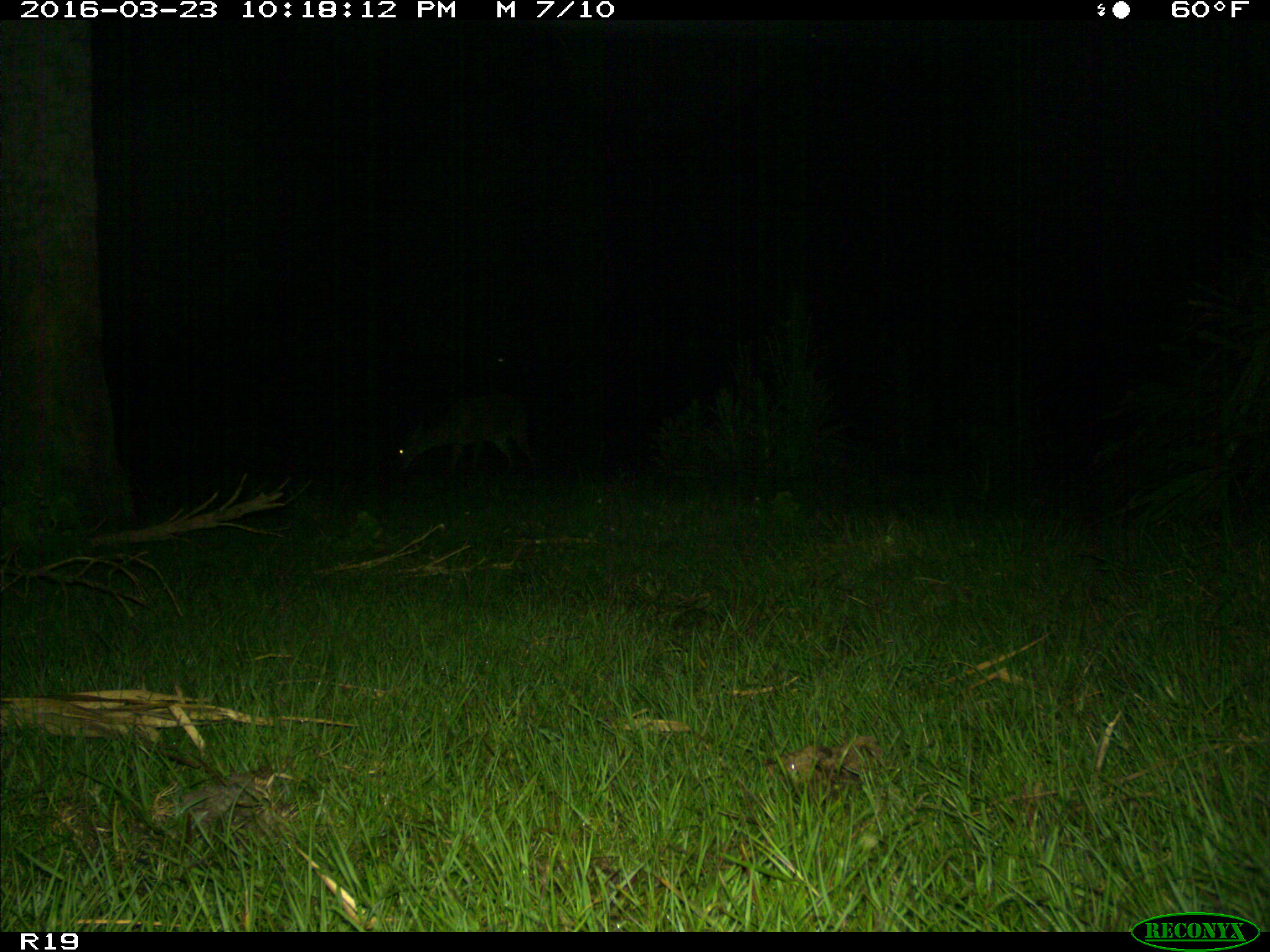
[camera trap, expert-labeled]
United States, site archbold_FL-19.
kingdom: Animalia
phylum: Chordata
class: Mammalia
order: Artiodactyla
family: Cervidae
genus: Odocoileus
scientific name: Odocoileus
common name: deer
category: unidentified deer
Unidentified deer (deer) (Odocoileus).